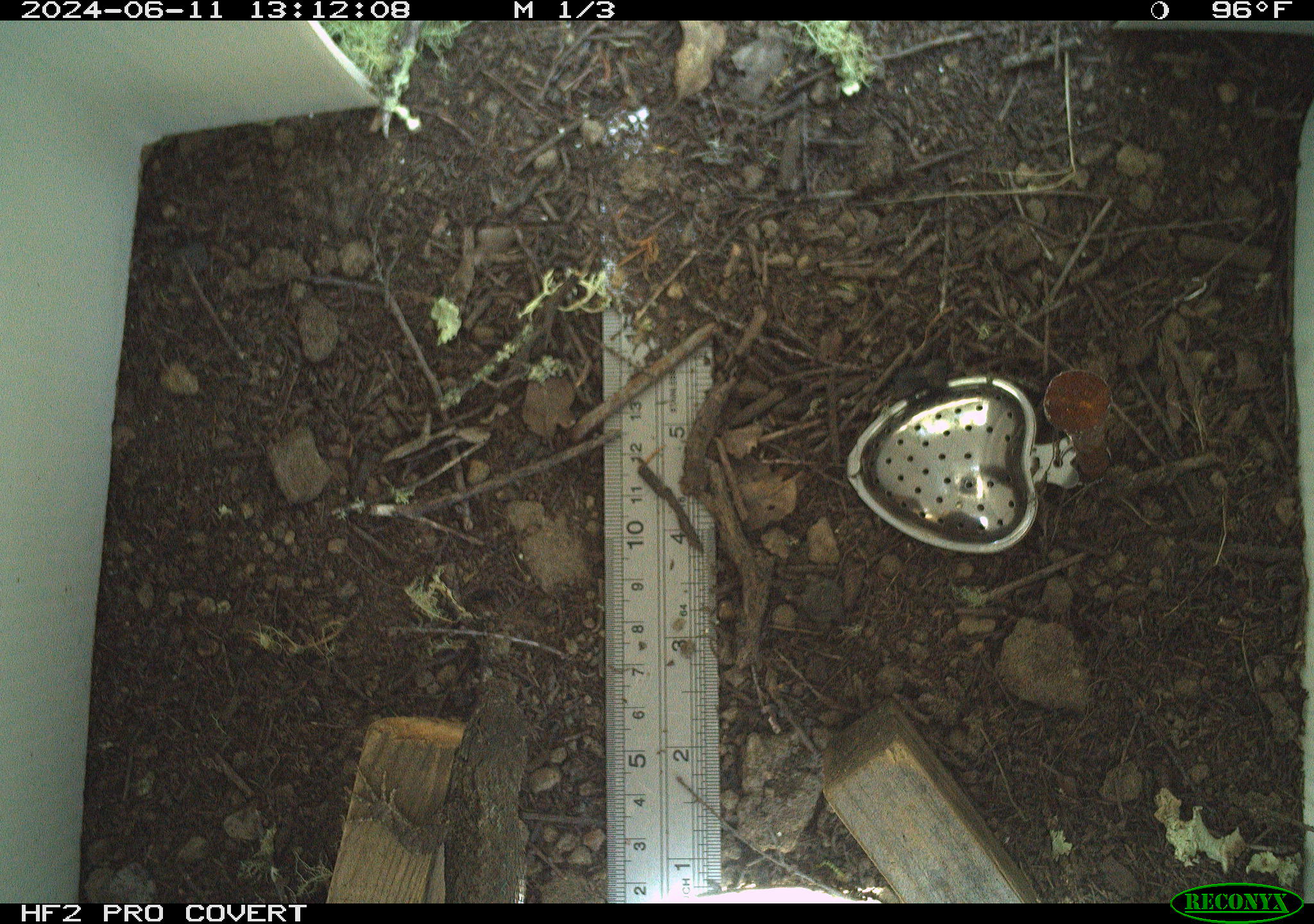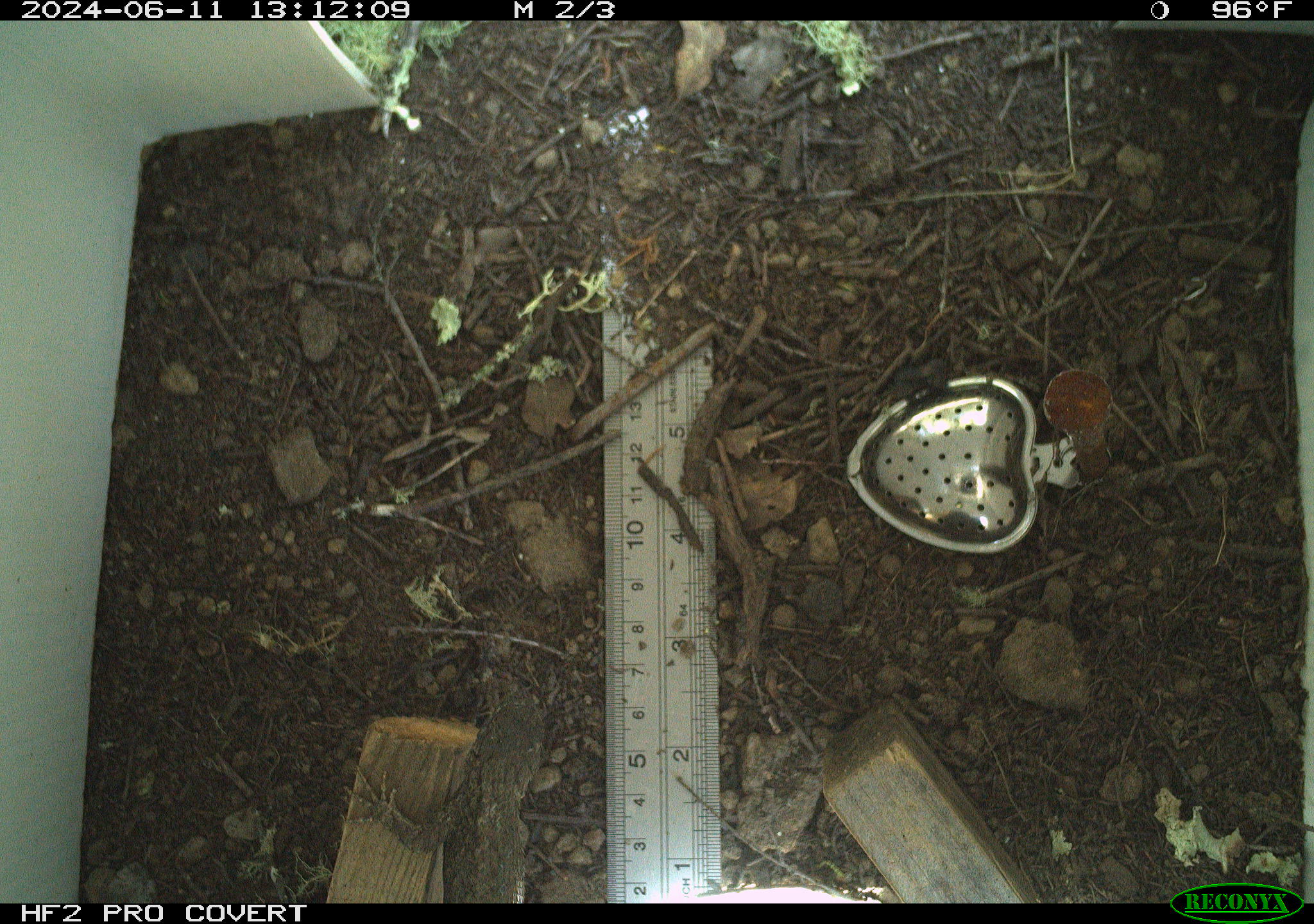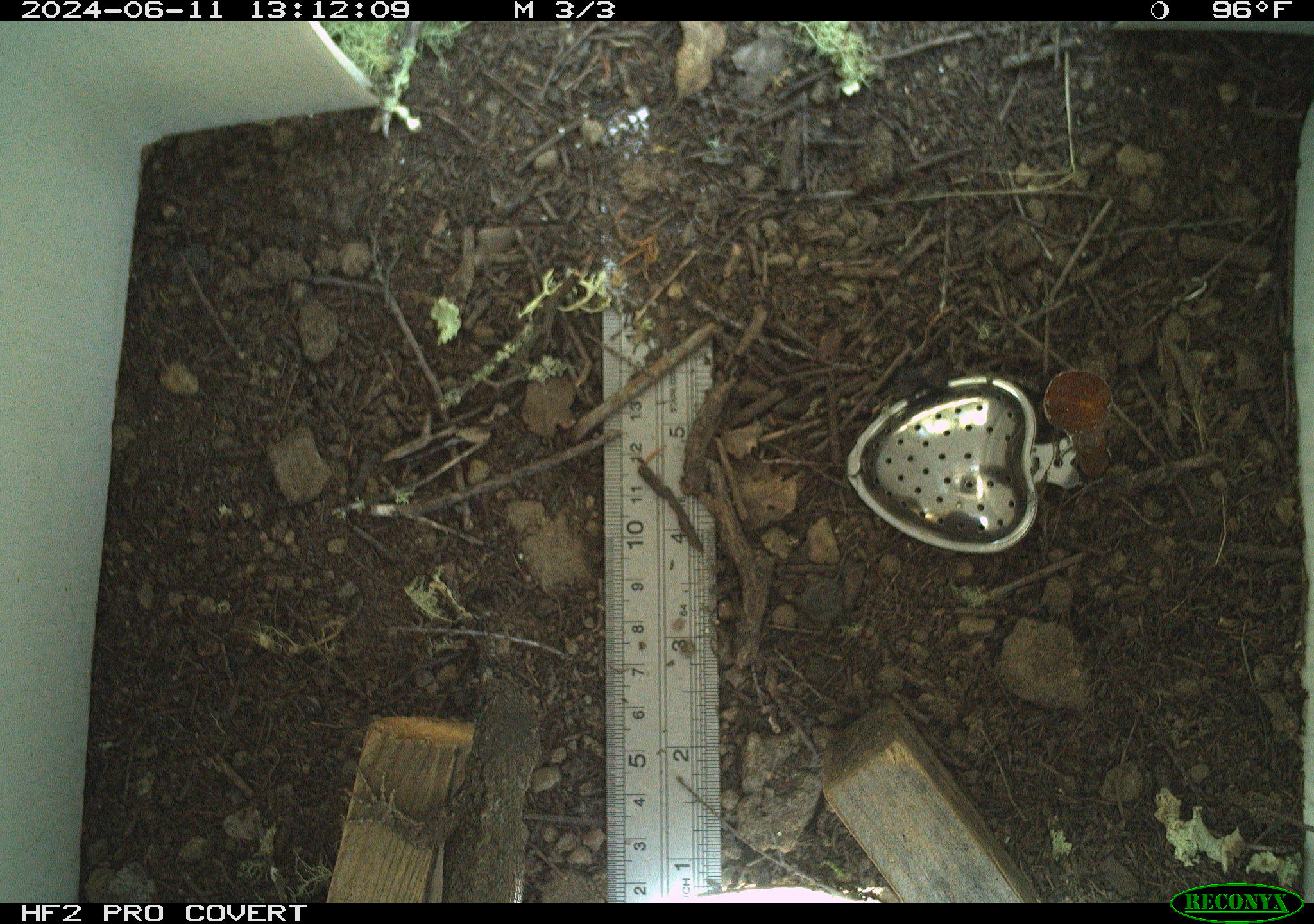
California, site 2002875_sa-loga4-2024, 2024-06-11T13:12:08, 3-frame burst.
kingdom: Animalia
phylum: Chordata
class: Reptilia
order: Squamata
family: Phrynosomatidae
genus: Sceloporus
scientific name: Sceloporus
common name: spiny lizards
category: sceloporus species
Sceloporus species (spiny lizards) (Sceloporus).